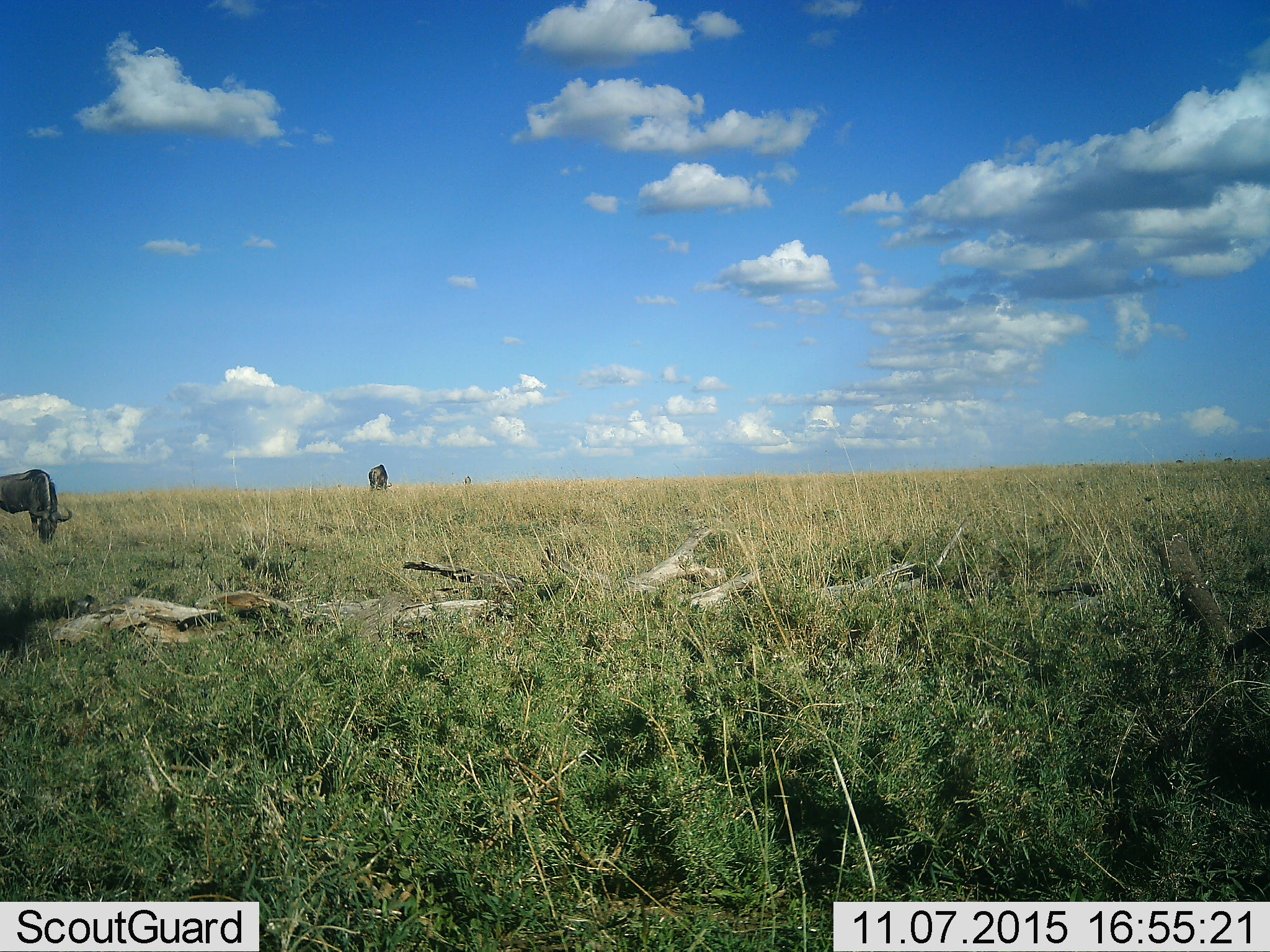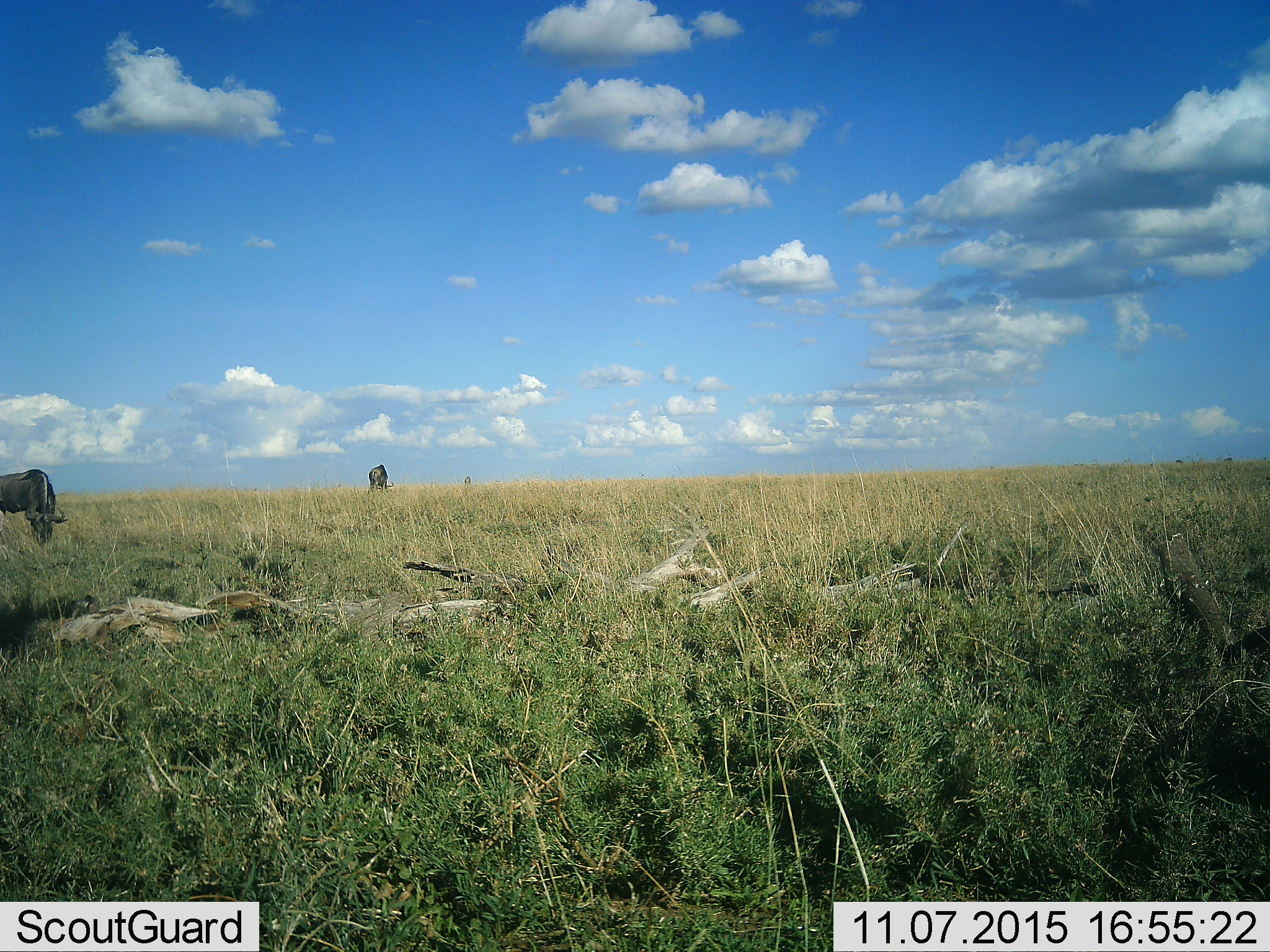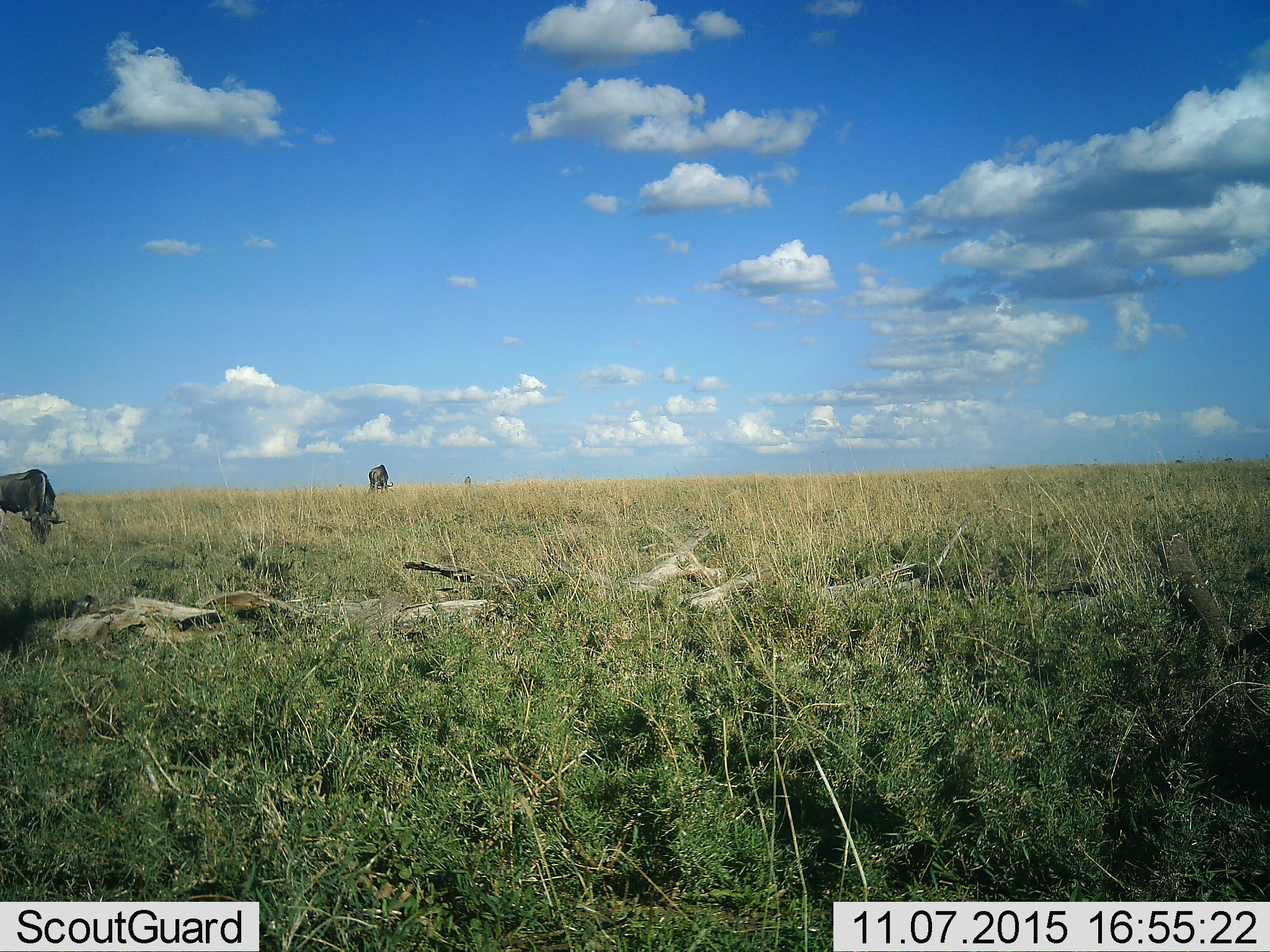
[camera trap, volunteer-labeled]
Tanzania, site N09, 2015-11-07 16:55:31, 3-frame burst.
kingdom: Animalia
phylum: Chordata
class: Mammalia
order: Artiodactyla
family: Bovidae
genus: Connochaetes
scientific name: Connochaetes taurinus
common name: blue wildebeest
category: wildebeest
Wildebeest (blue wildebeest) (Connochaetes taurinus), count 3. Behavior (volunteer vote fractions): standing 17%, resting 0%, moving 17%, interacting 0%. Young present (vote fraction): 0%. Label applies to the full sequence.